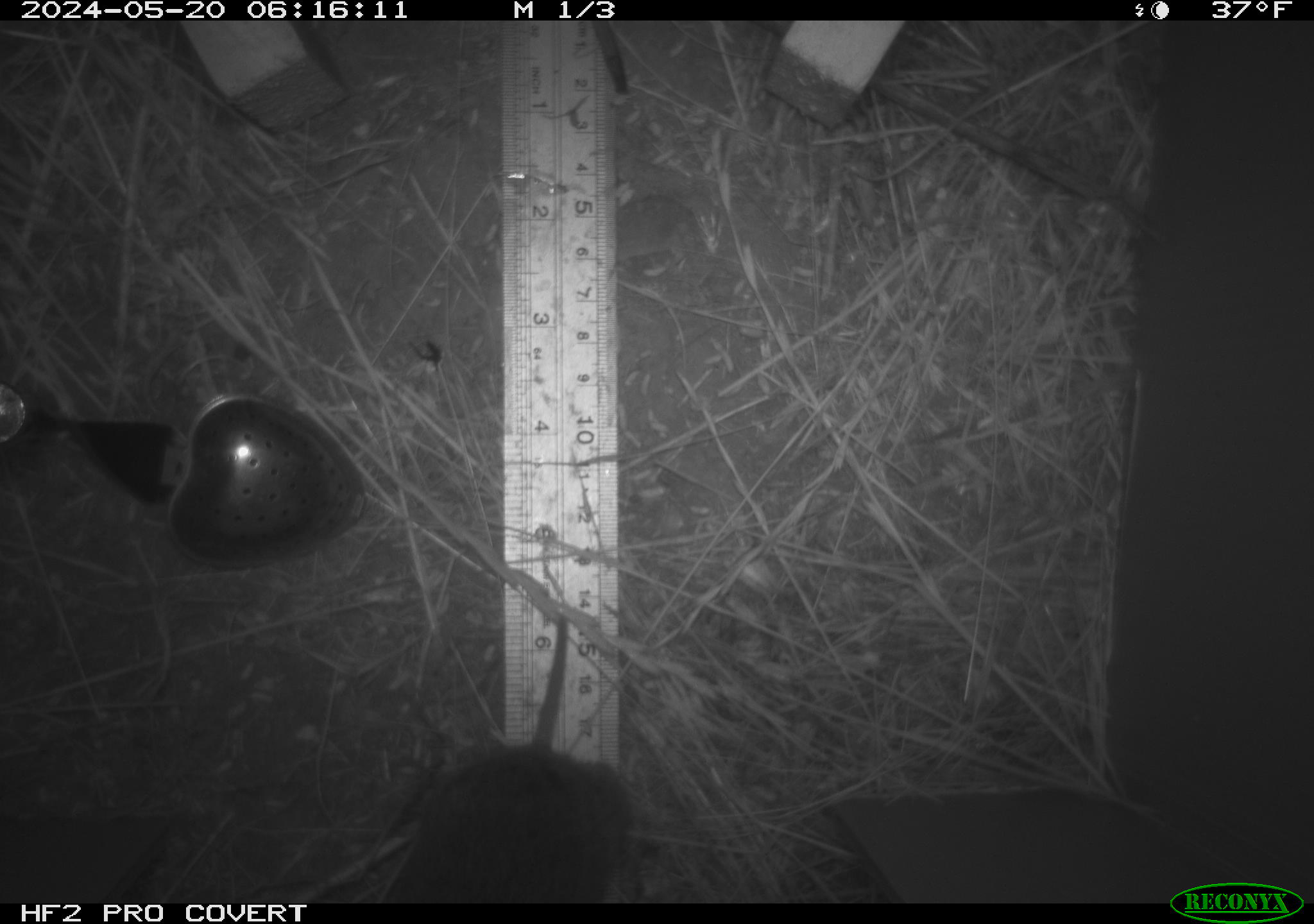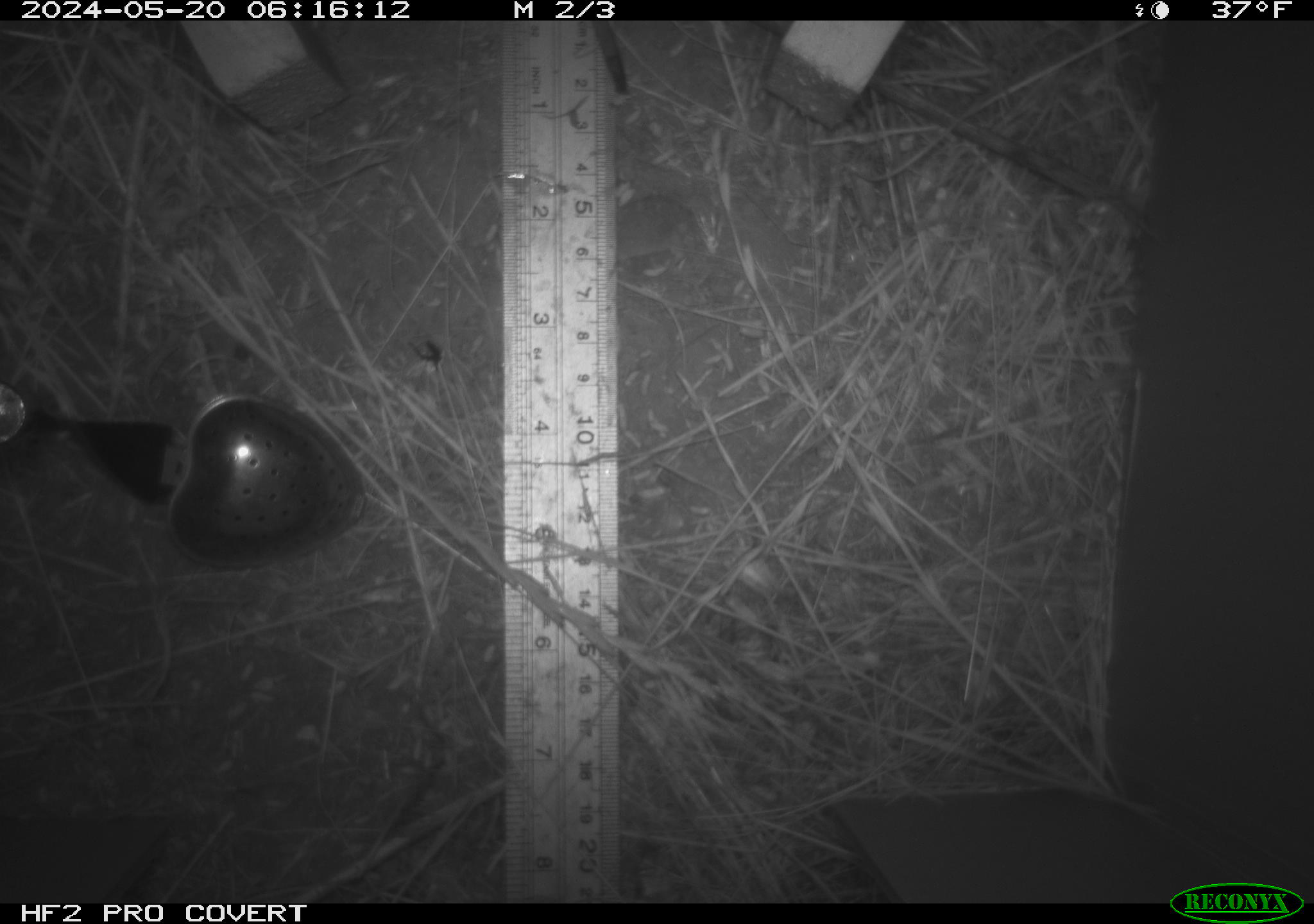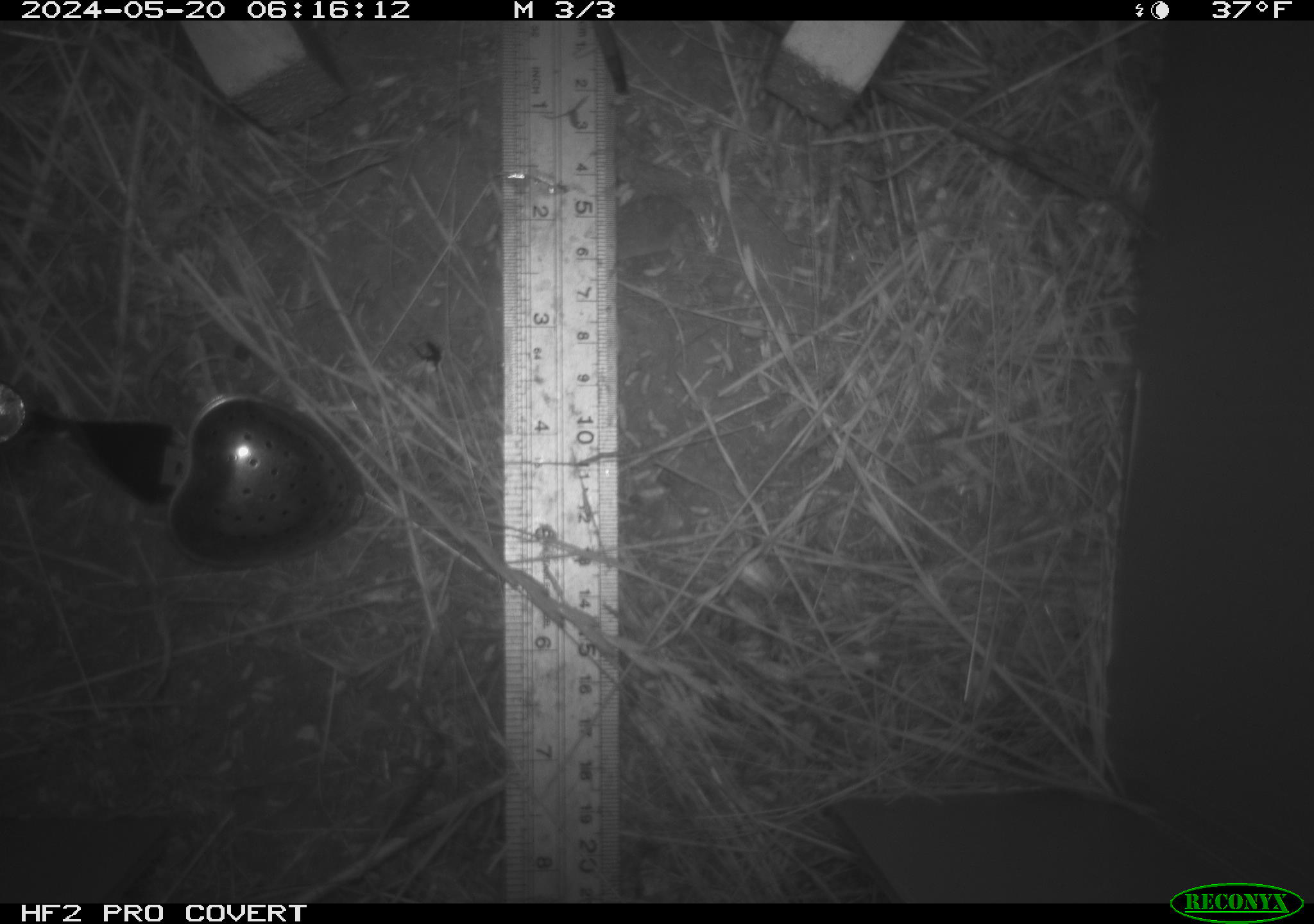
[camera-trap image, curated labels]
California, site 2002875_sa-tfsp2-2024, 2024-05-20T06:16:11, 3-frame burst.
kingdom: Animalia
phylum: Chordata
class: Mammalia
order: Rodentia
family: Cricetidae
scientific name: Arvicolinae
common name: voles, lemmings, and muskrats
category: arvicolinae subfamily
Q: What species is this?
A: Arvicolinae subfamily (voles, lemmings, and muskrats) (Arvicolinae).